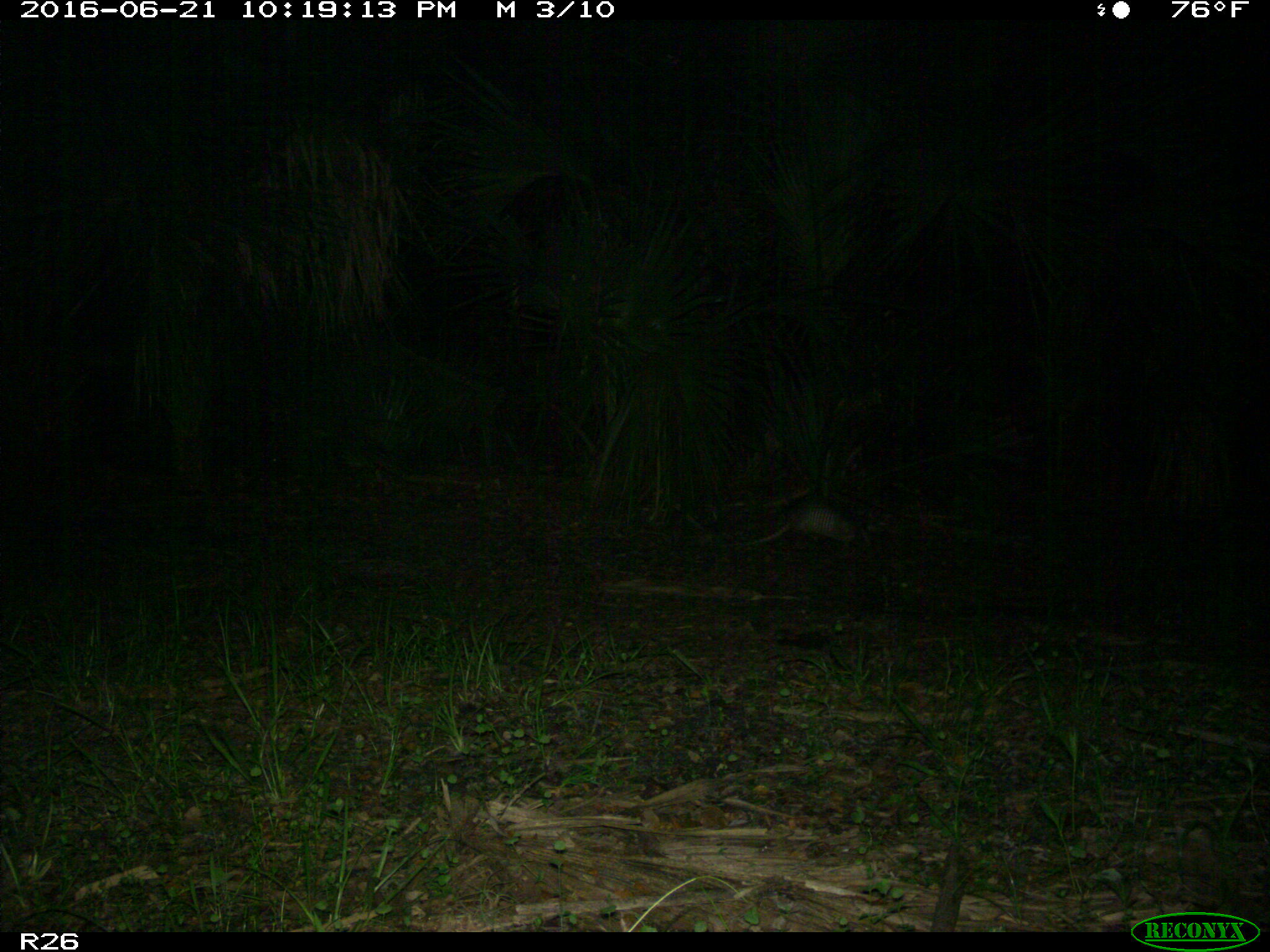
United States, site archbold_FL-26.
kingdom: Animalia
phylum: Chordata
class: Mammalia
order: Cingulata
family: Dasypodidae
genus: Dasypus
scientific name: Dasypus novemcinctus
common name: nine-banded armadillo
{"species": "Dasypus novemcinctus (nine-banded armadillo)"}